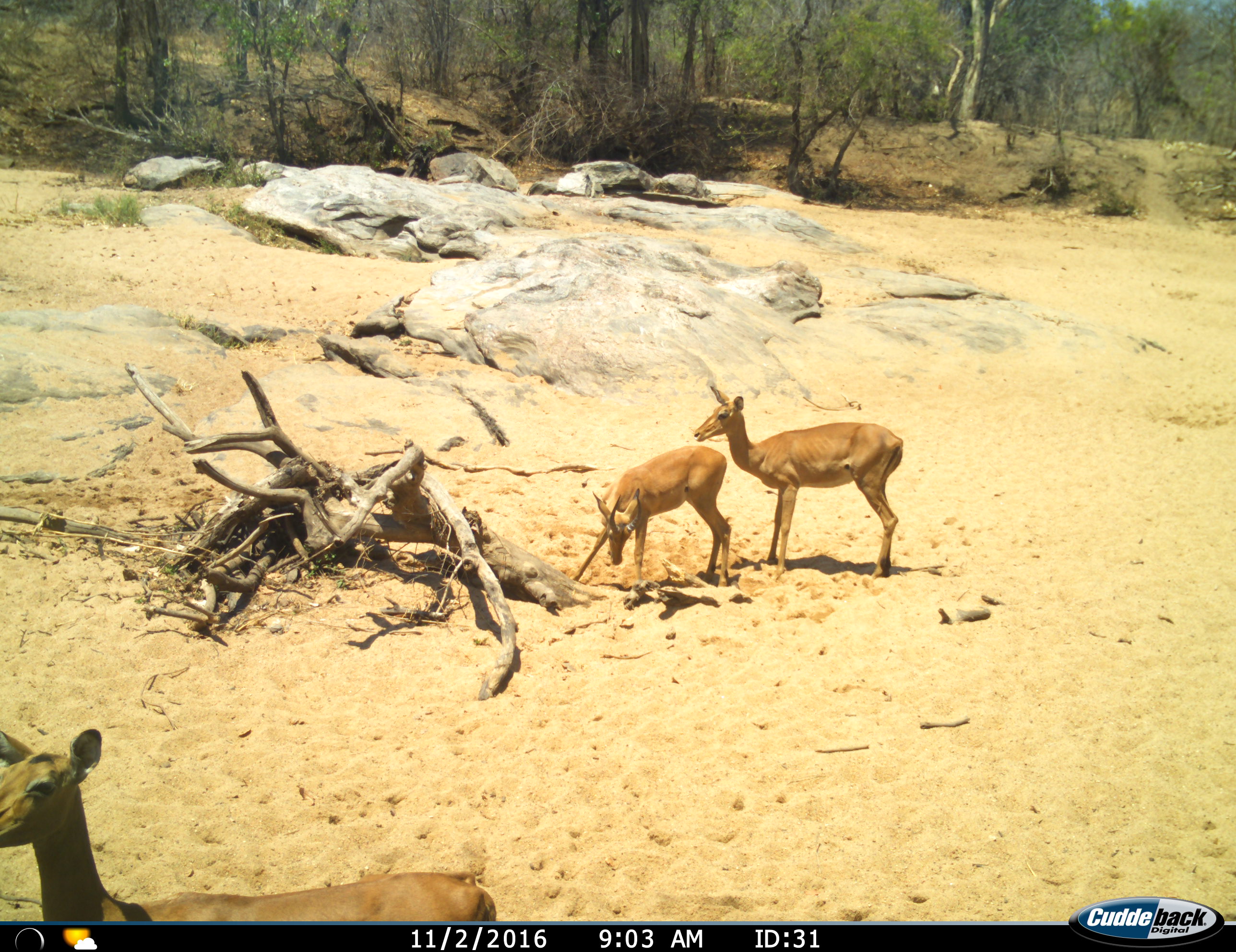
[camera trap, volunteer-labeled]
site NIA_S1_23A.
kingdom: Animalia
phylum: Chordata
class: Mammalia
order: Artiodactyla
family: Bovidae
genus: Aepyceros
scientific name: Aepyceros melampus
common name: impala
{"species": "impala (Aepyceros melampus)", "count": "3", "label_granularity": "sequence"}